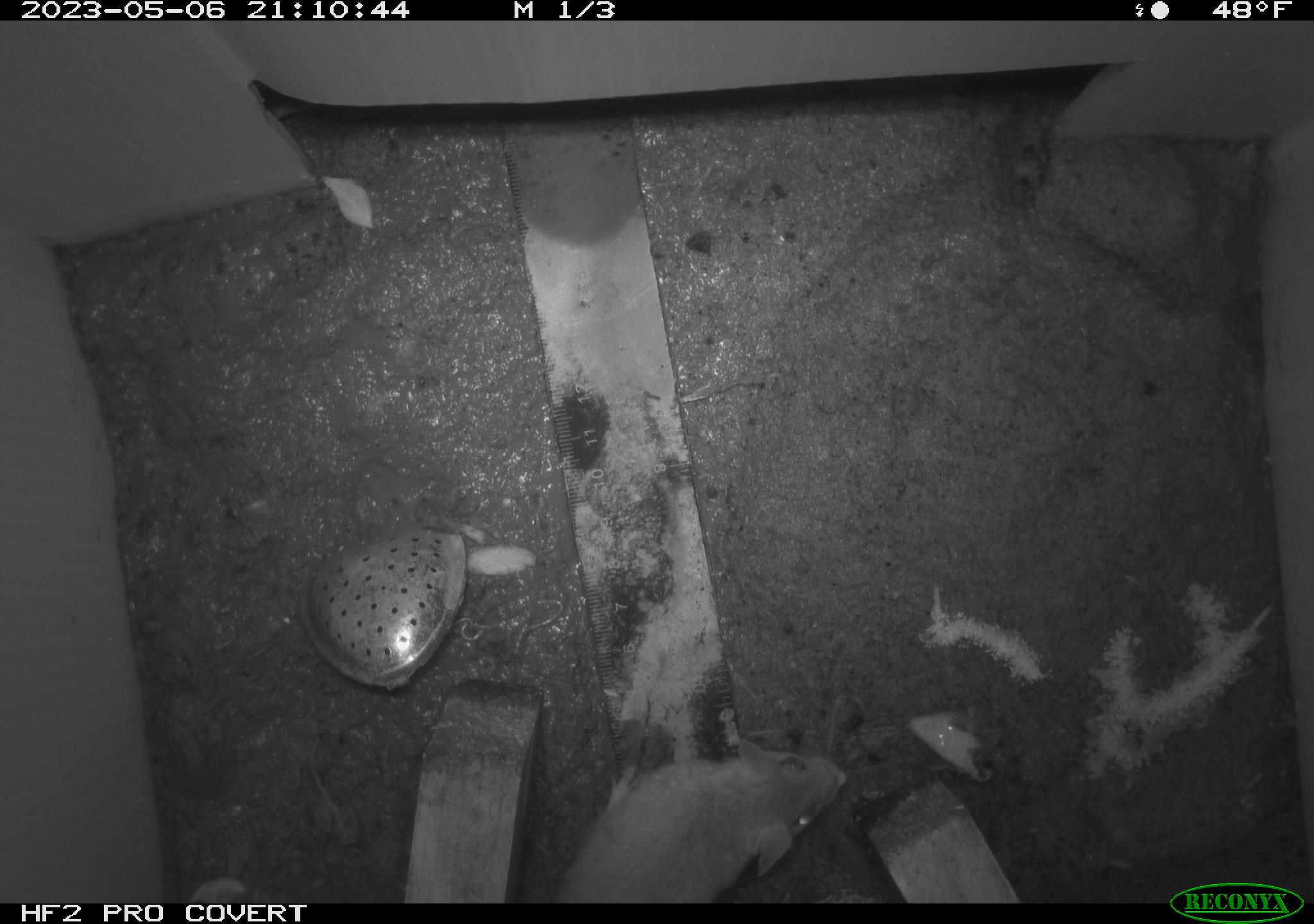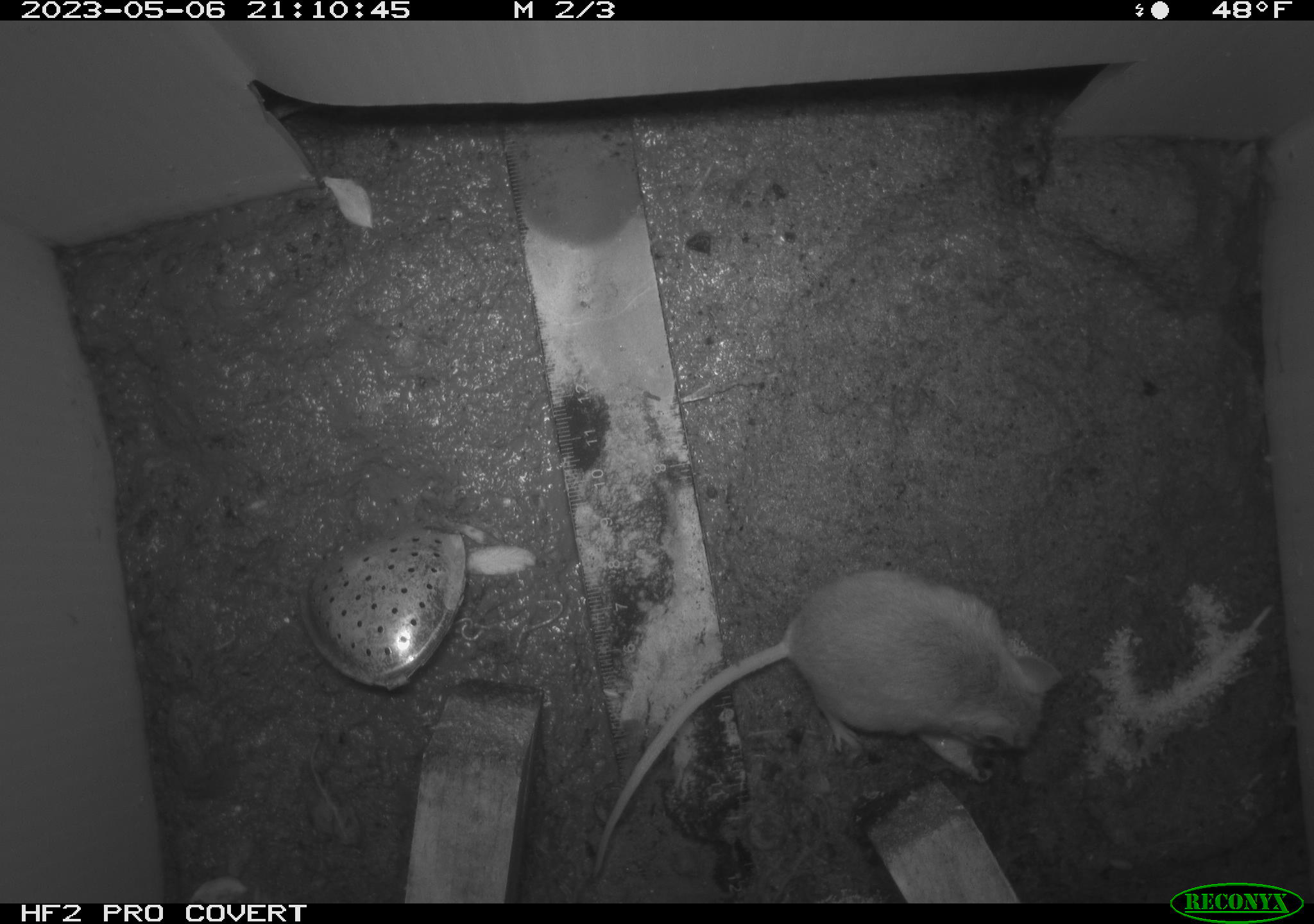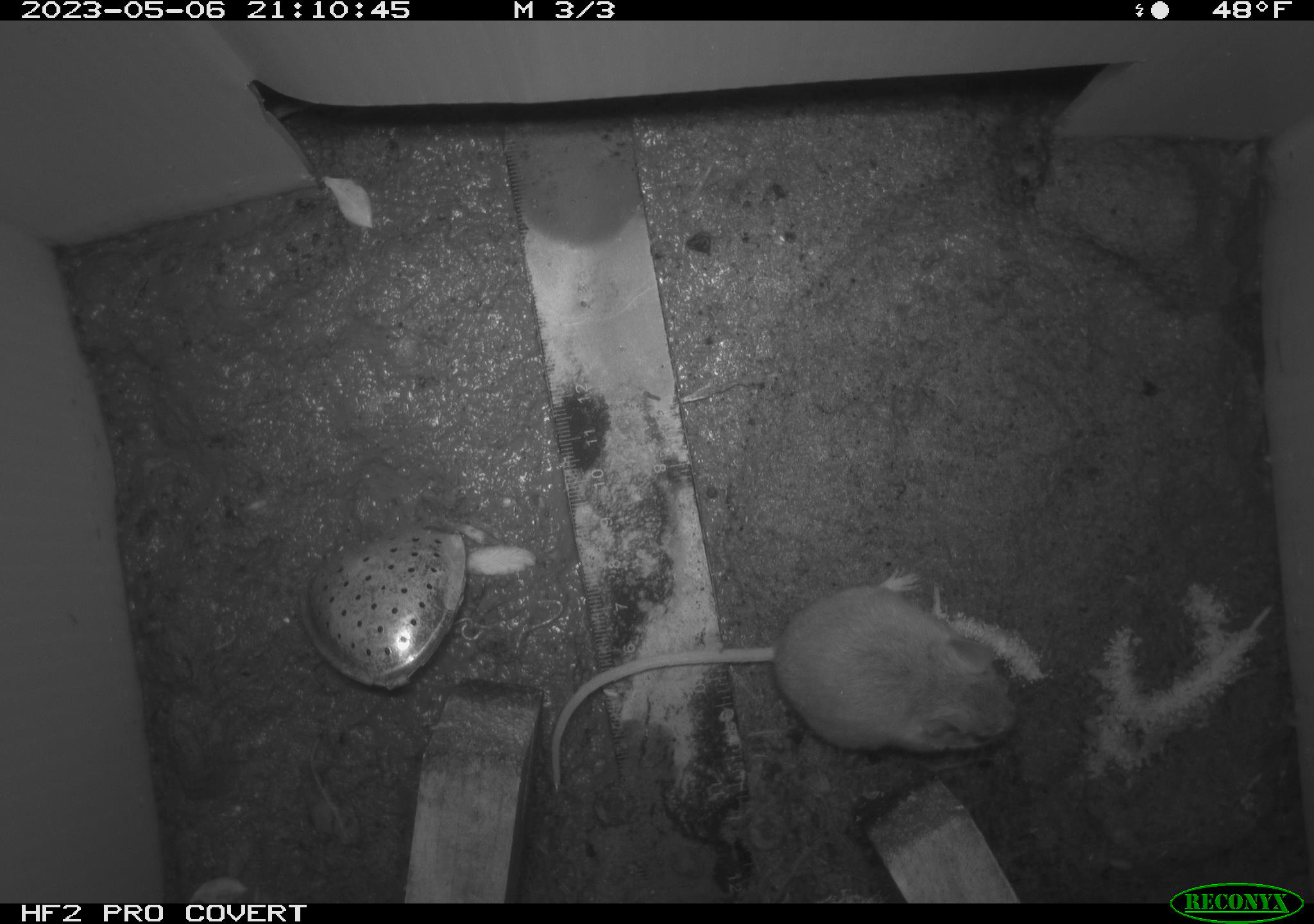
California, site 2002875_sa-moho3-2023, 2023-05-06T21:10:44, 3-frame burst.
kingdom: Animalia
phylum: Chordata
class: Mammalia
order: Rodentia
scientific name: Rodentia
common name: mouse species